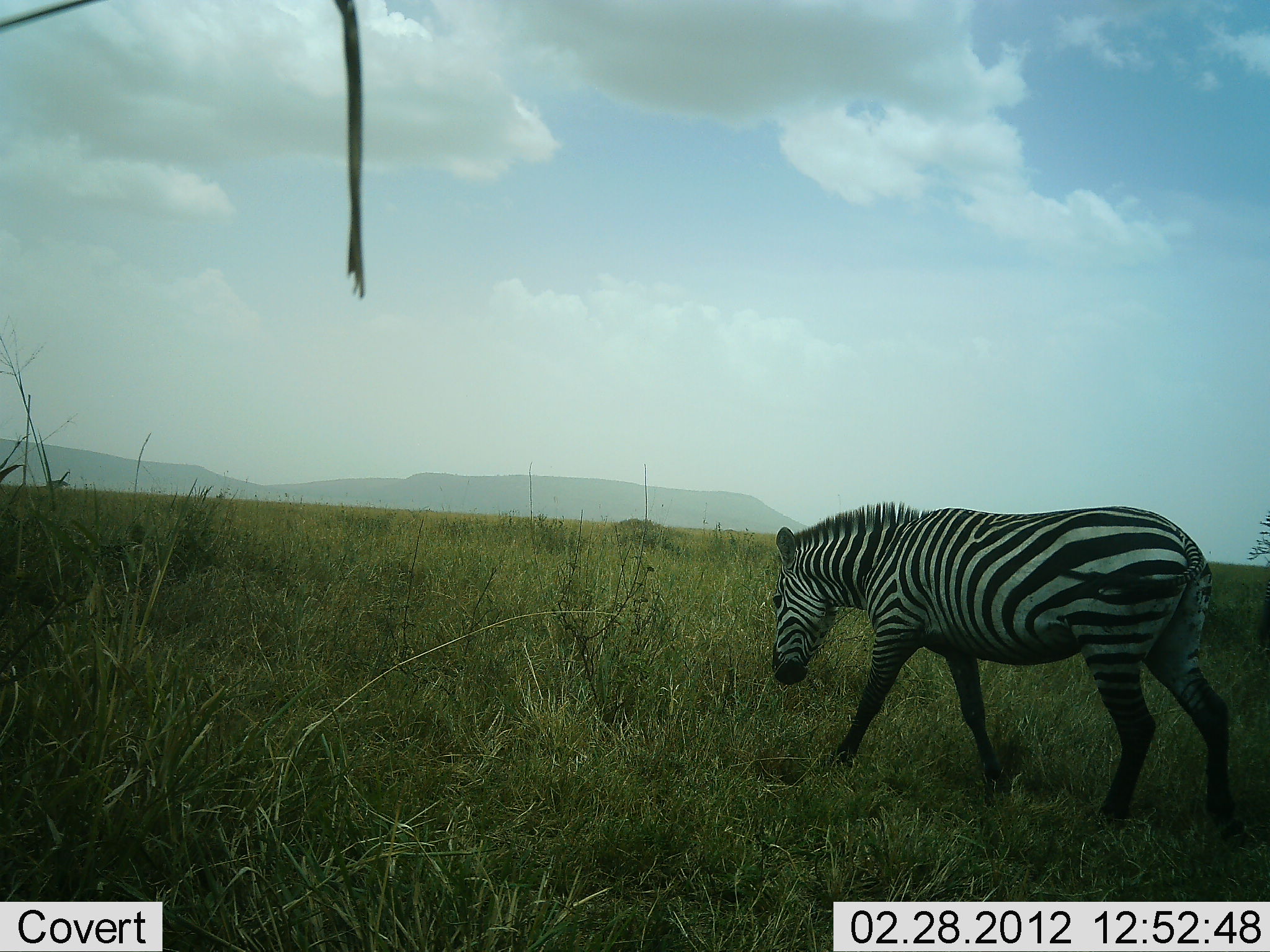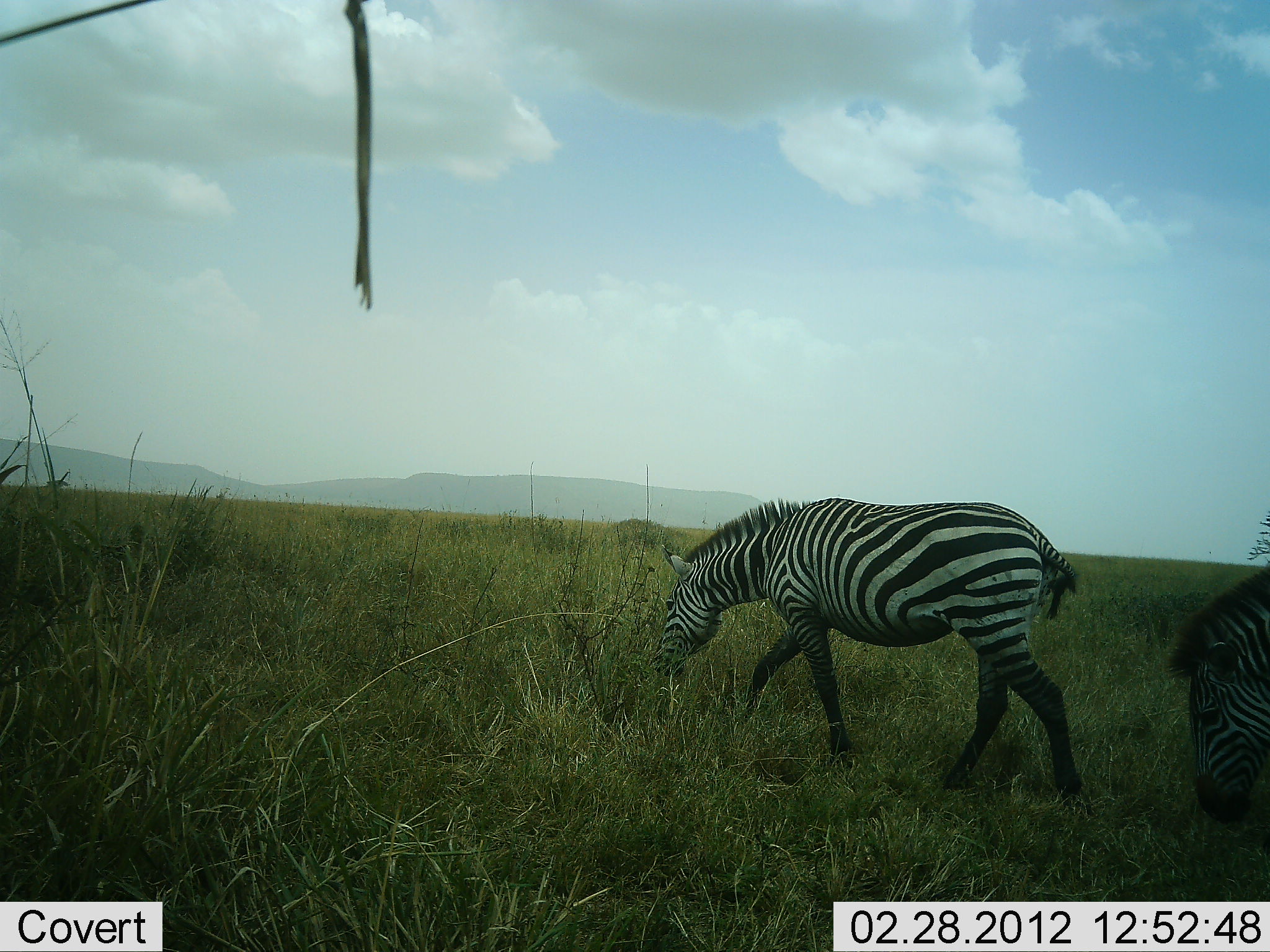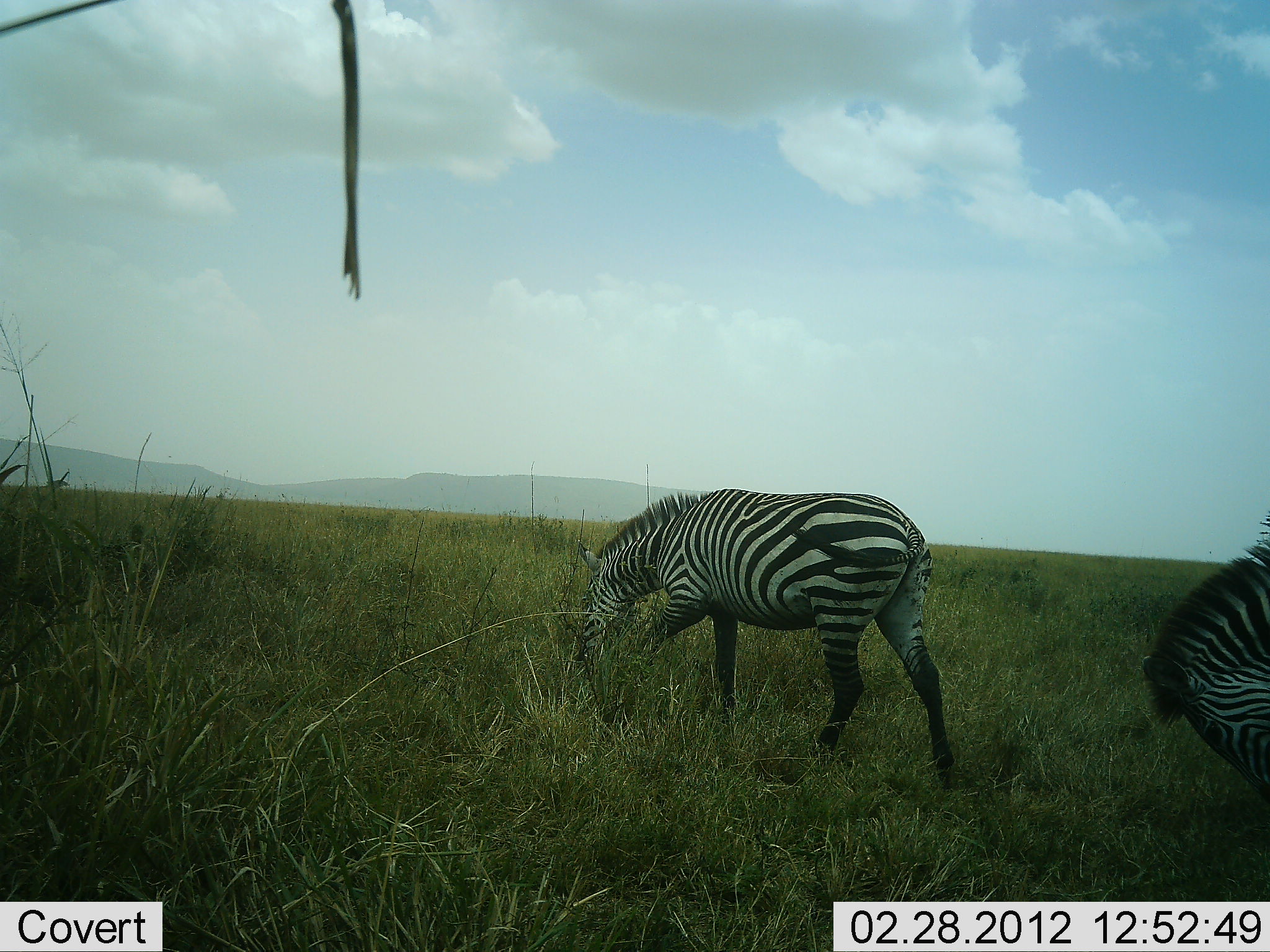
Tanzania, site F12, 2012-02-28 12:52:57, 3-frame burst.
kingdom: Animalia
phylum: Chordata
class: Mammalia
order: Perissodactyla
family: Equidae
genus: Equus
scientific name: Equus quagga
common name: plains zebra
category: zebra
Zebra (plains zebra) (Equus quagga), count 2. Behavior (volunteer vote fractions): standing 12%, resting 0%, moving 75%, interacting 0%. Young present (vote fraction): 0%. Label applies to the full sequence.